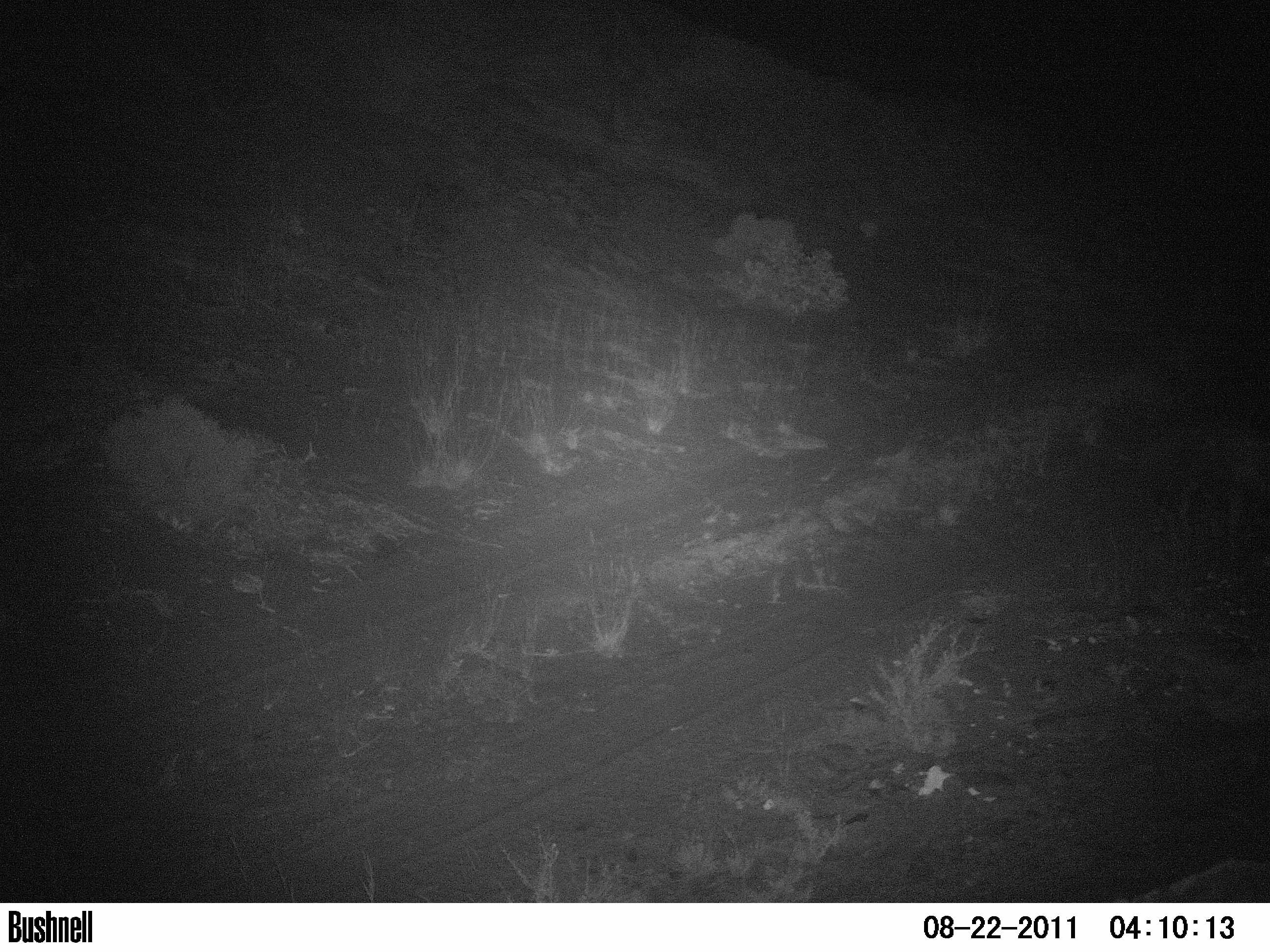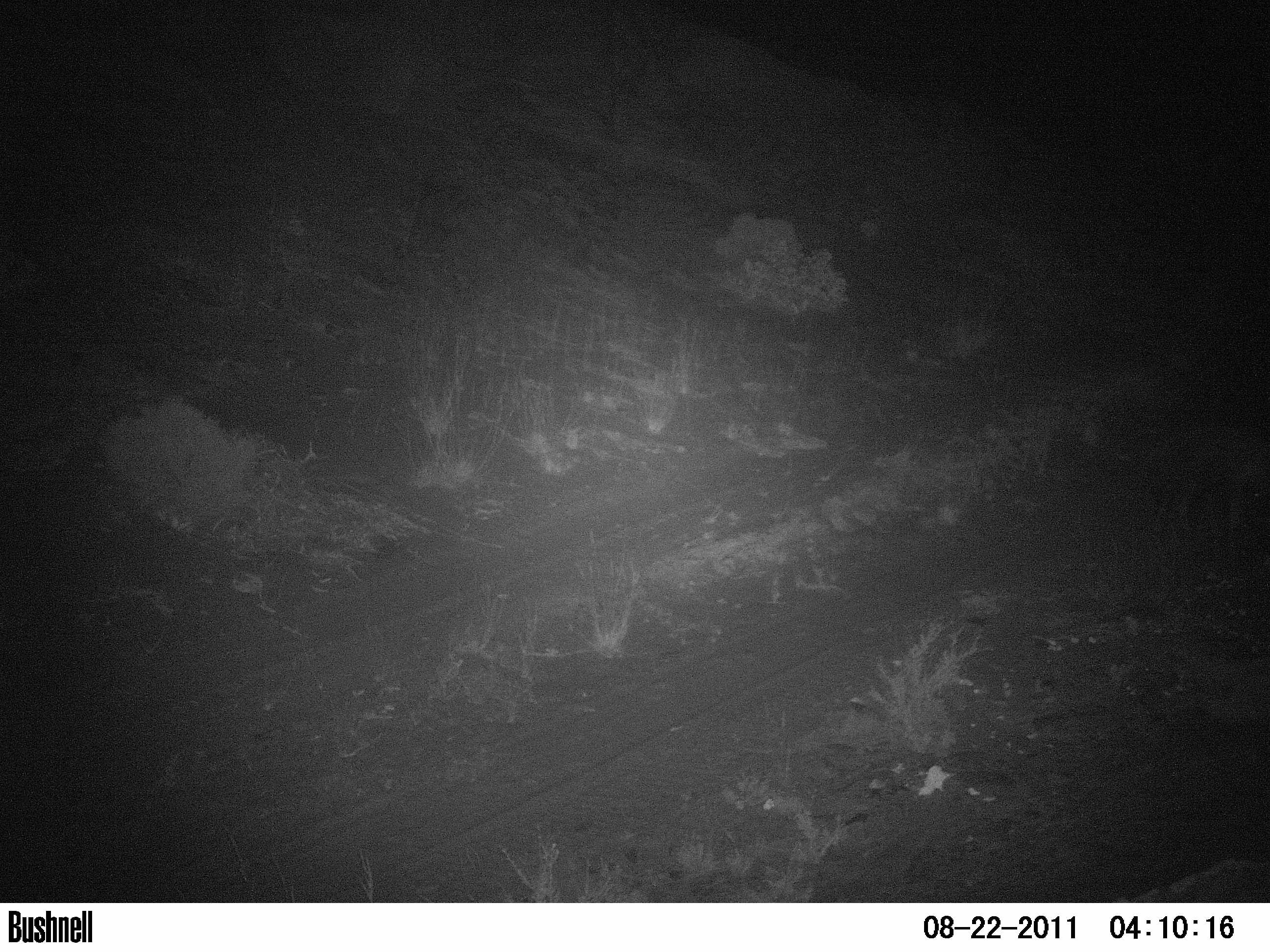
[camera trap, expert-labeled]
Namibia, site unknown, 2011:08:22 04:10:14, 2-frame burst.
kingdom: Animalia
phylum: Chordata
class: Mammalia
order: Carnivora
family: Hyaenidae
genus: Parahyaena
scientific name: Parahyaena brunnea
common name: brown hyena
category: hyaena brunnea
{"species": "hyaena brunnea (brown hyena) (Parahyaena brunnea)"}